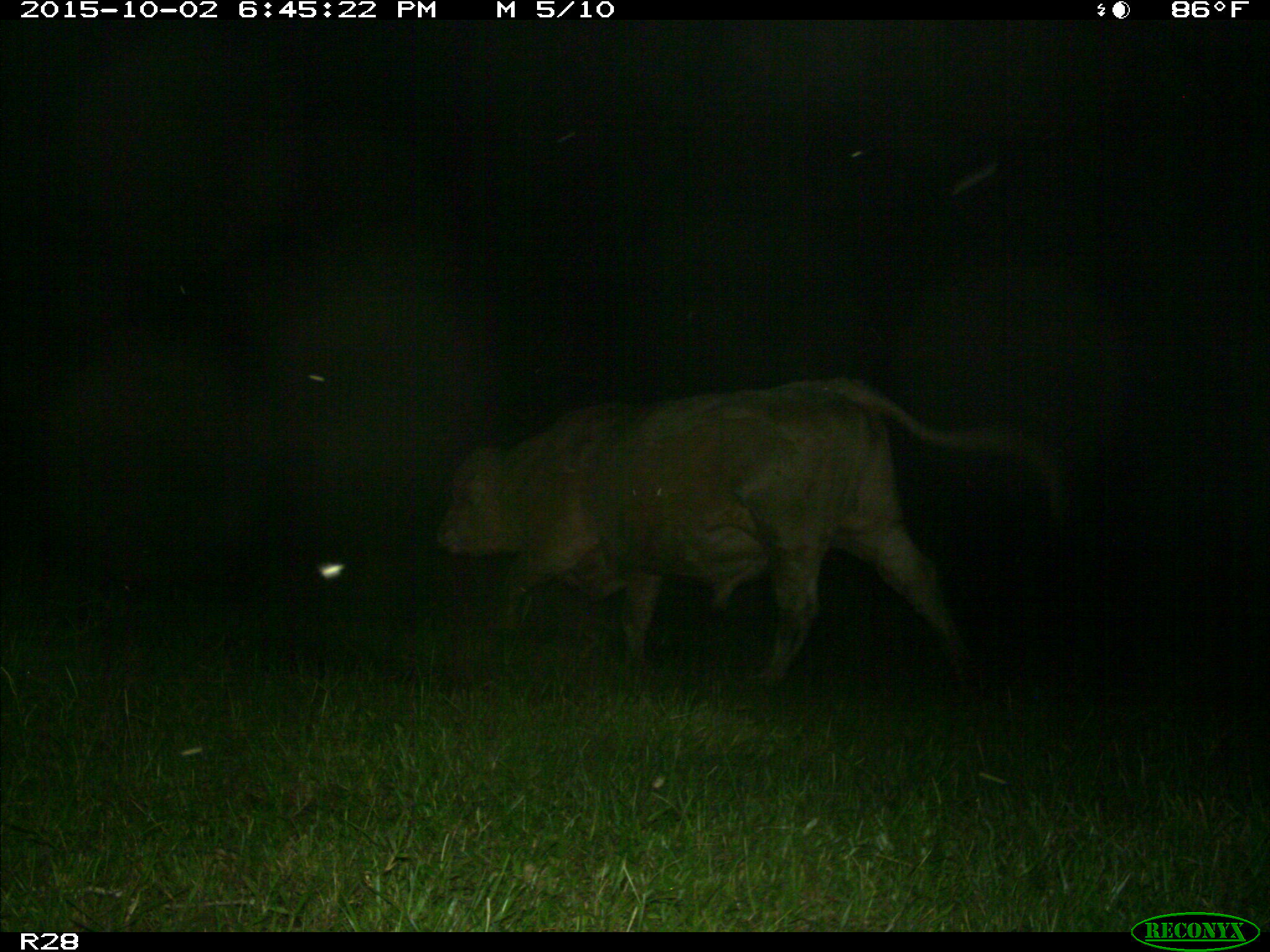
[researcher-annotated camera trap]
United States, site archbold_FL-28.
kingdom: Animalia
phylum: Chordata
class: Mammalia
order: Artiodactyla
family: Bovidae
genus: Bos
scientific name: Bos taurus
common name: domestic cow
Bos taurus (domestic cow).